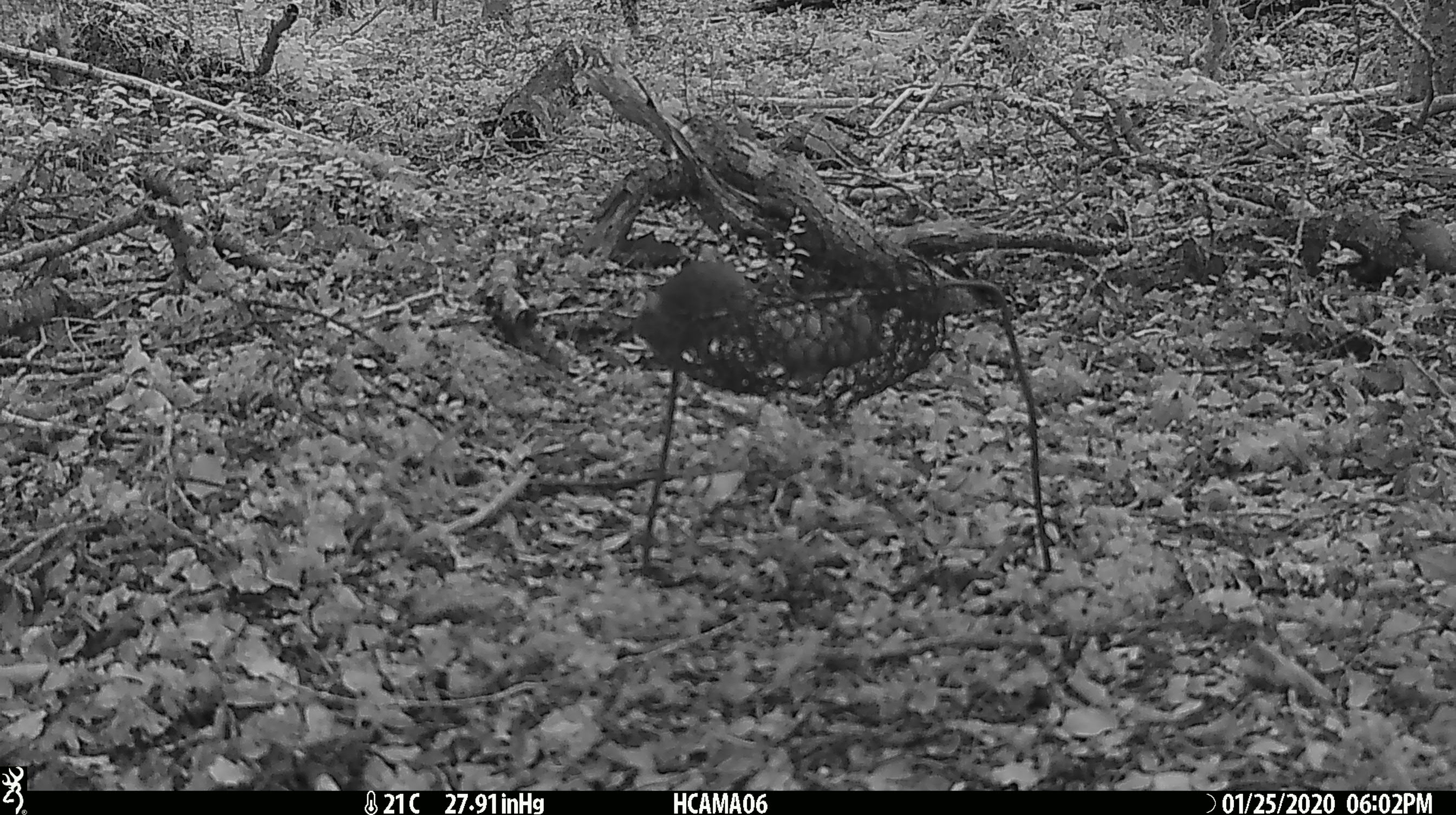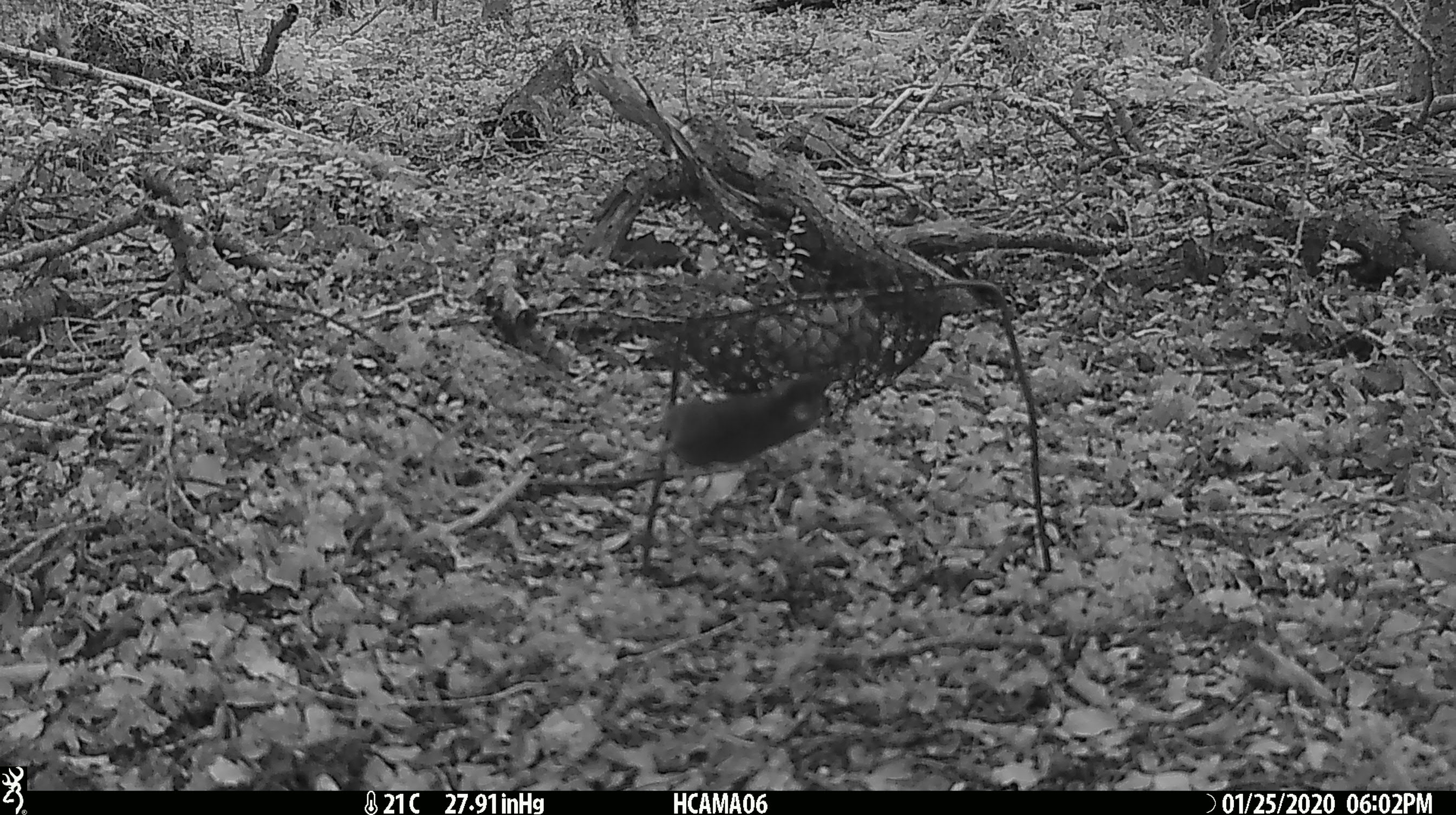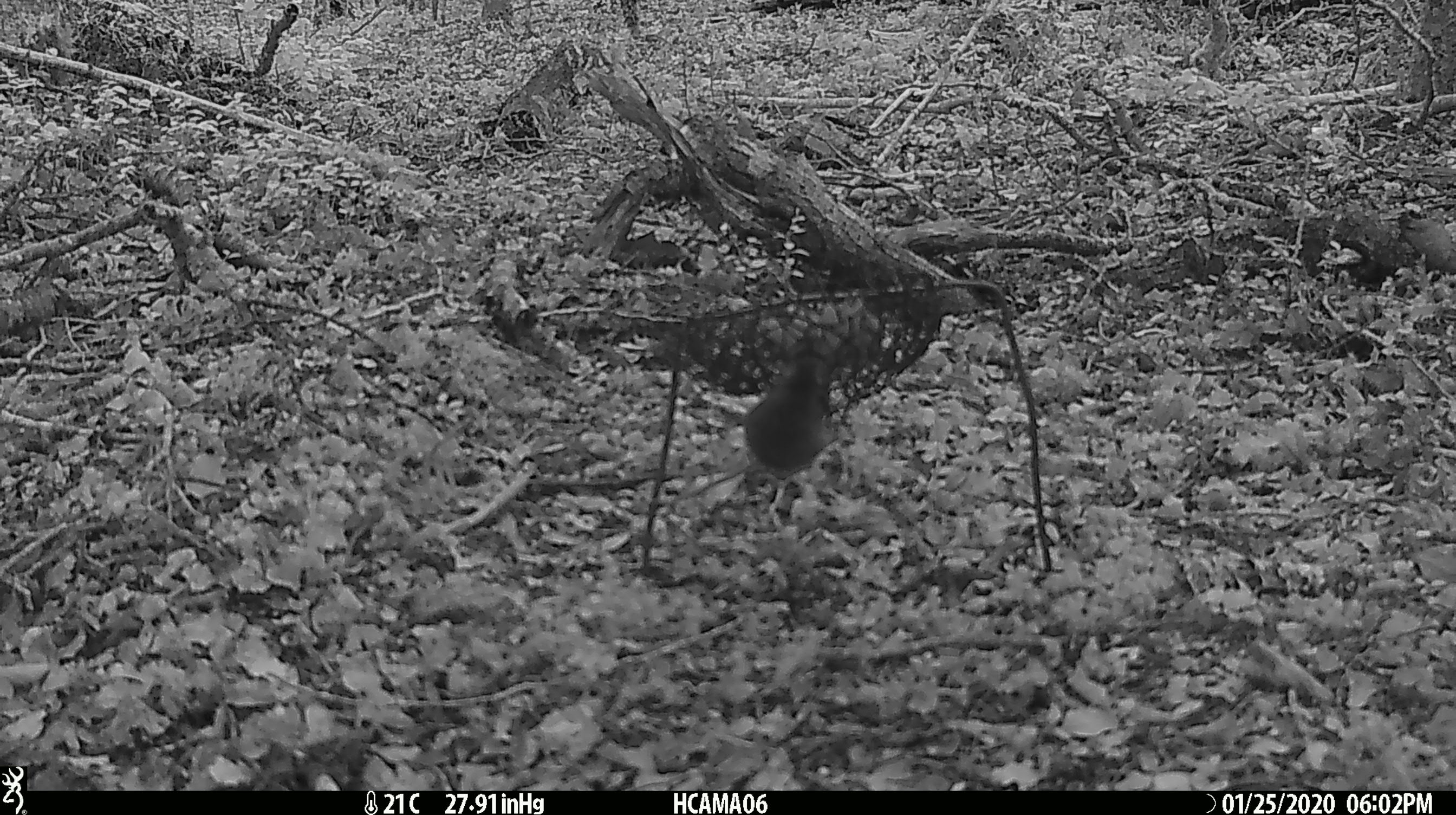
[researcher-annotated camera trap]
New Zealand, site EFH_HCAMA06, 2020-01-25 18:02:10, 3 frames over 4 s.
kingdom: Animalia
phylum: Chordata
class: Mammalia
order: Rodentia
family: Muridae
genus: Mus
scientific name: Mus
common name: mouse